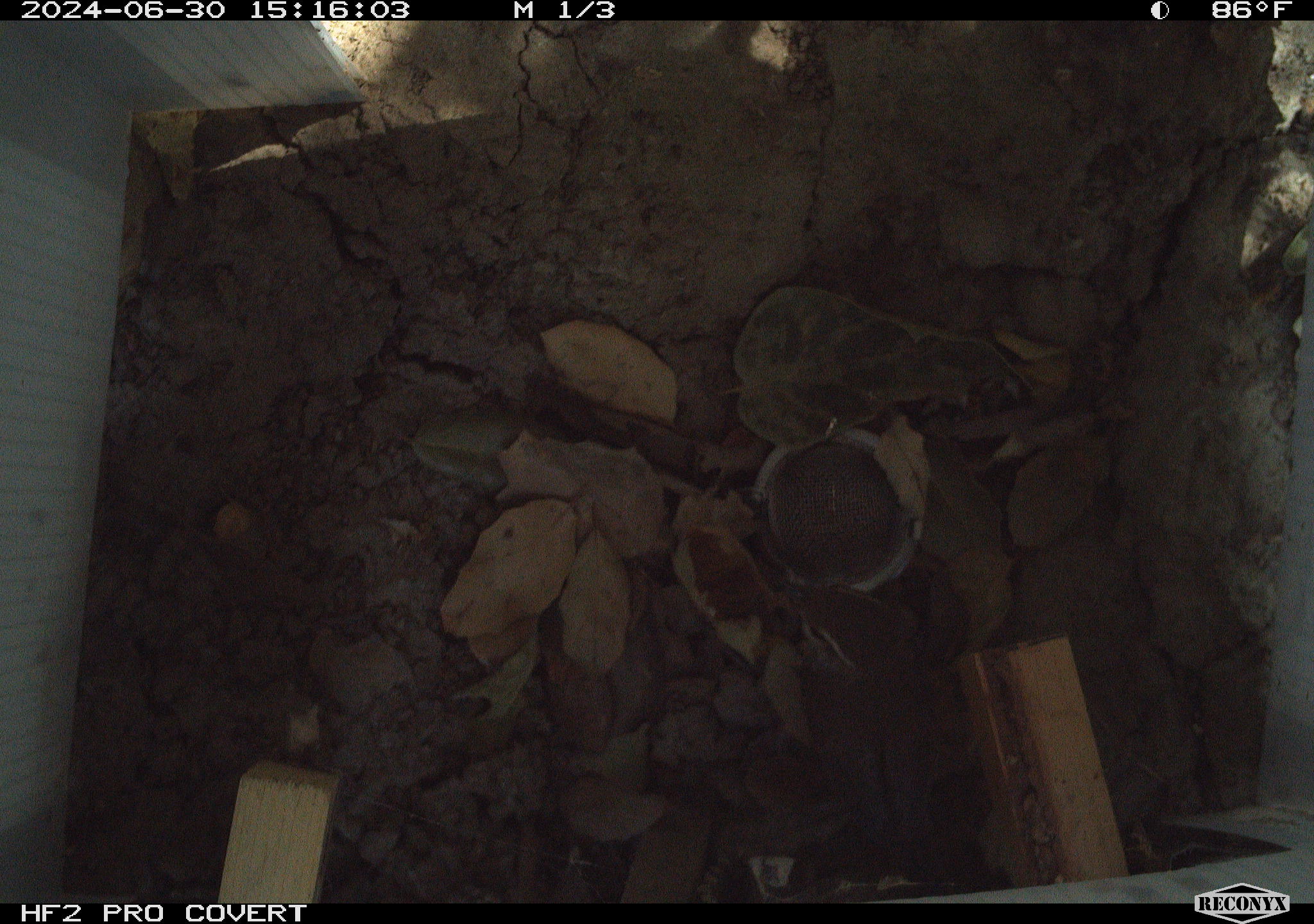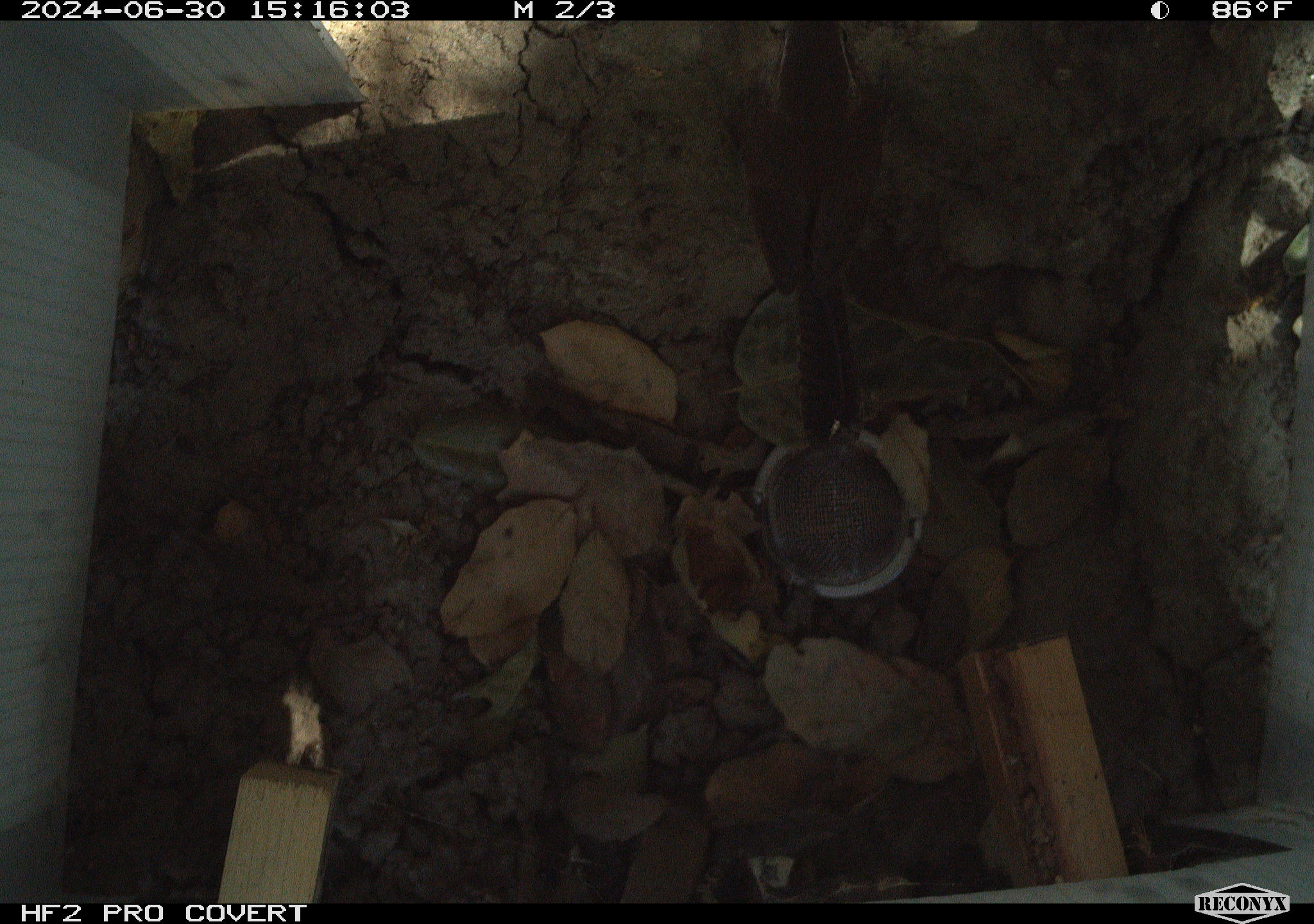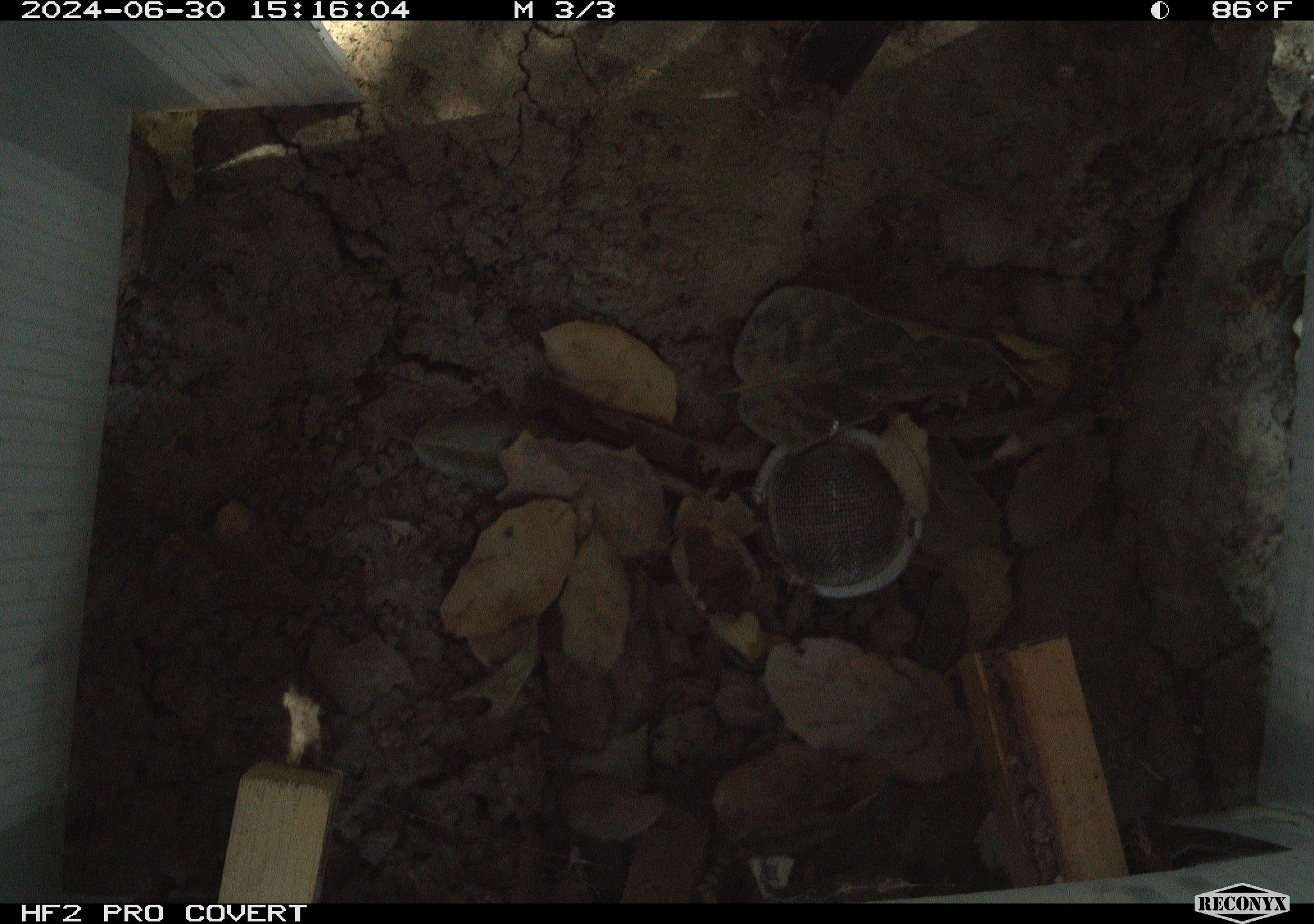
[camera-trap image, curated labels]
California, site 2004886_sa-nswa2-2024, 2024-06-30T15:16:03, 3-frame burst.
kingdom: Animalia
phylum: Chordata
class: Aves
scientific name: Aves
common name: bird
Bird (Aves).